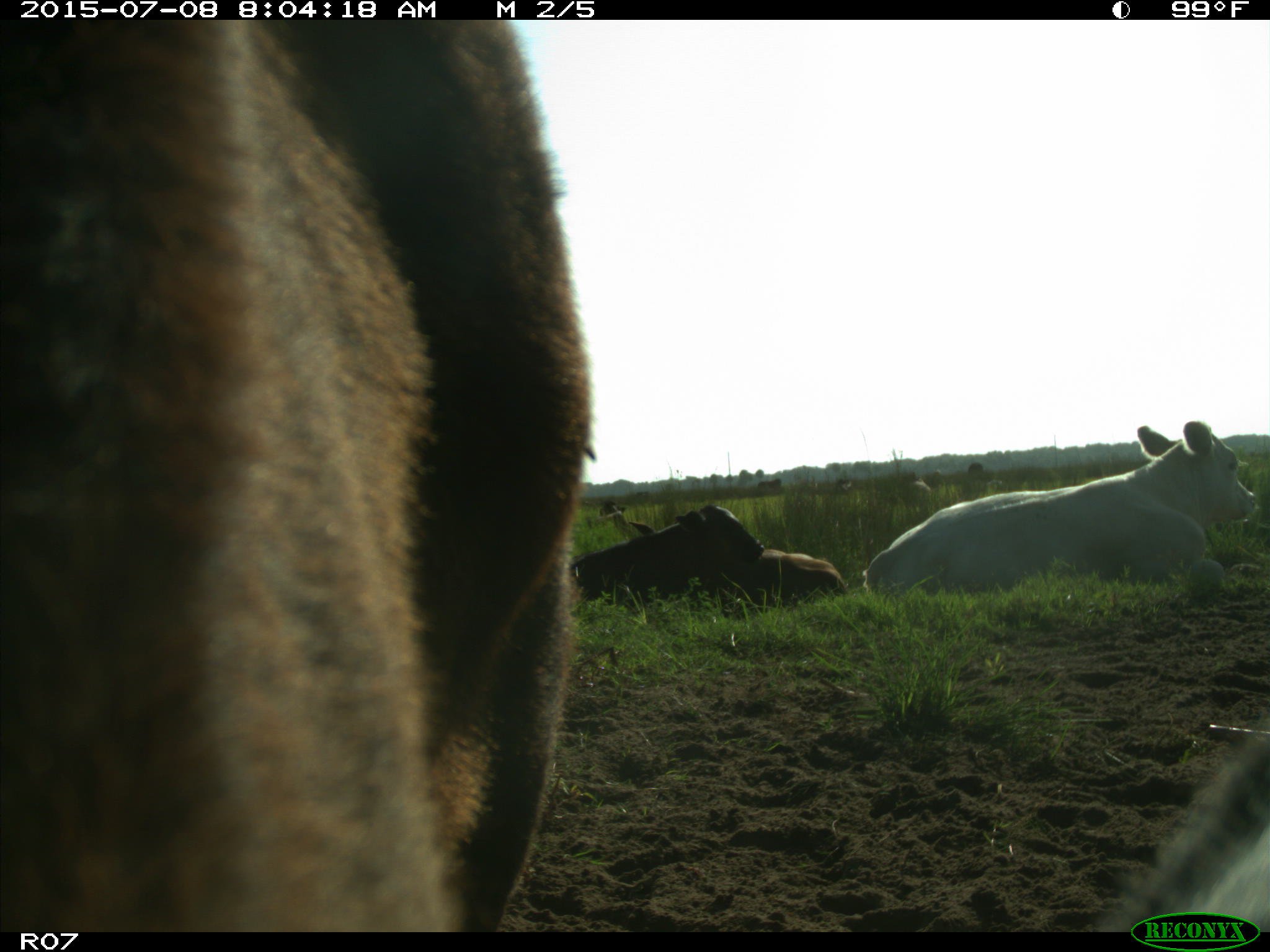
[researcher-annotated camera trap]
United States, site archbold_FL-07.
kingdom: Animalia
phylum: Chordata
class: Mammalia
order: Artiodactyla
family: Bovidae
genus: Bos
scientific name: Bos taurus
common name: domestic cow